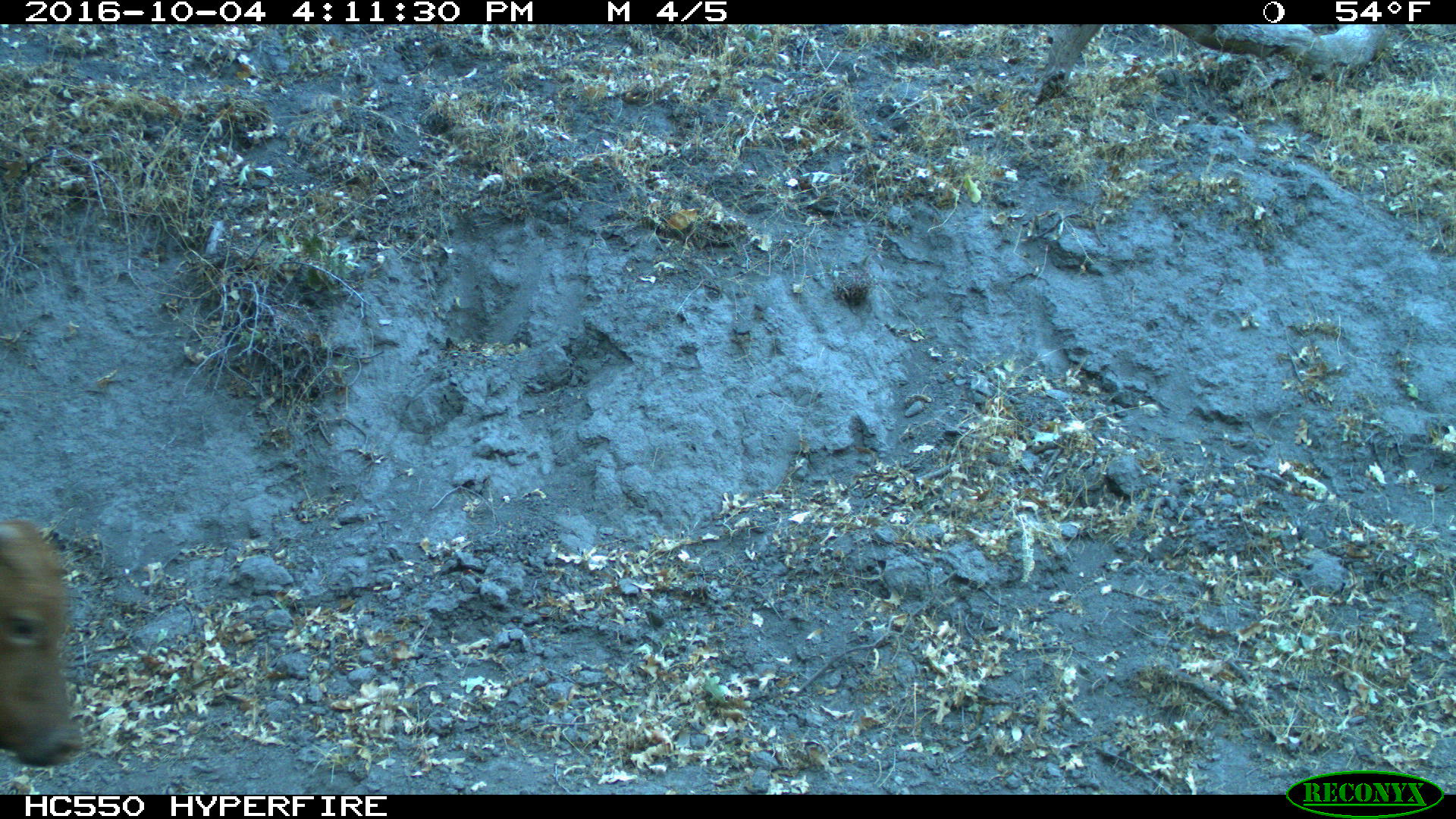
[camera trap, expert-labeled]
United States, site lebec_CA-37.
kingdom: Animalia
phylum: Chordata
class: Mammalia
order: Artiodactyla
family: Bovidae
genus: Bos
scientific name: Bos taurus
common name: domestic cow